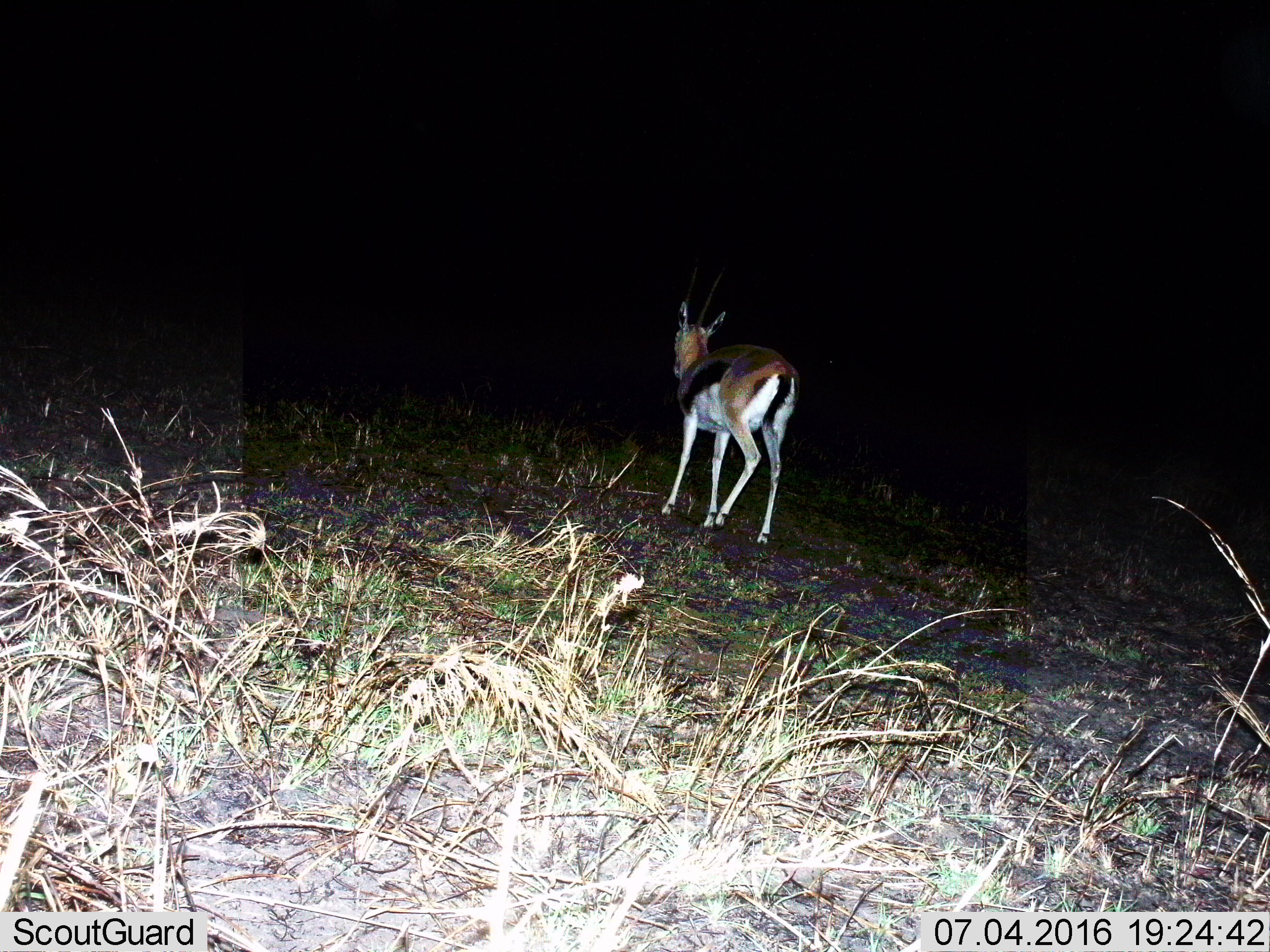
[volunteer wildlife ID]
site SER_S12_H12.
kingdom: Animalia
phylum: Chordata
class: Mammalia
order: Artiodactyla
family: Bovidae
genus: Eudorcas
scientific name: Eudorcas thomsonii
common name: thomson's gazelle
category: gazellethomsons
Gazellethomsons (thomson's gazelle) (Eudorcas thomsonii), count 1. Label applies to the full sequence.